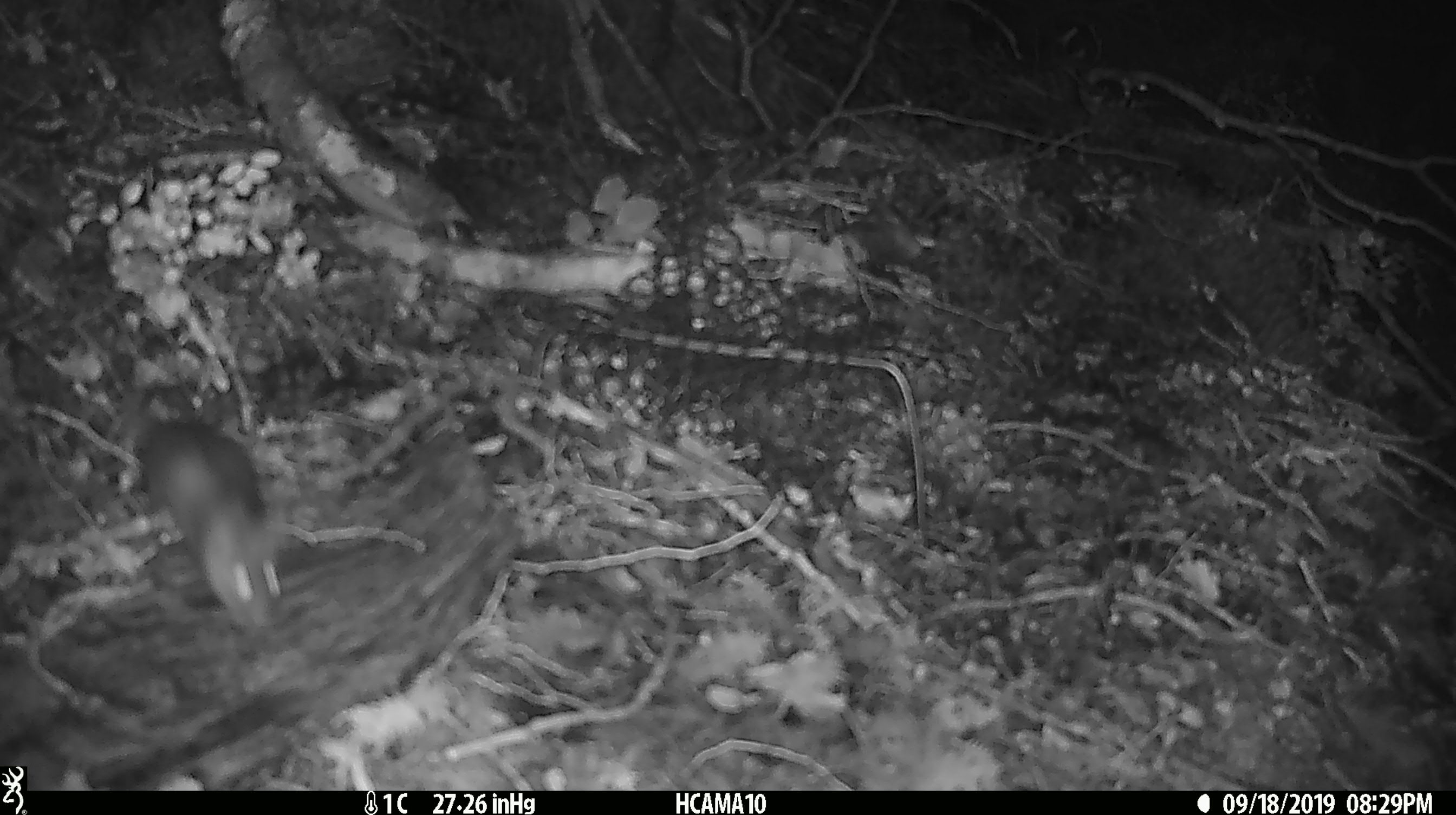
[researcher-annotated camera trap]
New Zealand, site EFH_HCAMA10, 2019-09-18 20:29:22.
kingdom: Animalia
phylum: Chordata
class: Mammalia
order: Rodentia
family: Muridae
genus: Mus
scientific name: Mus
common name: mouse